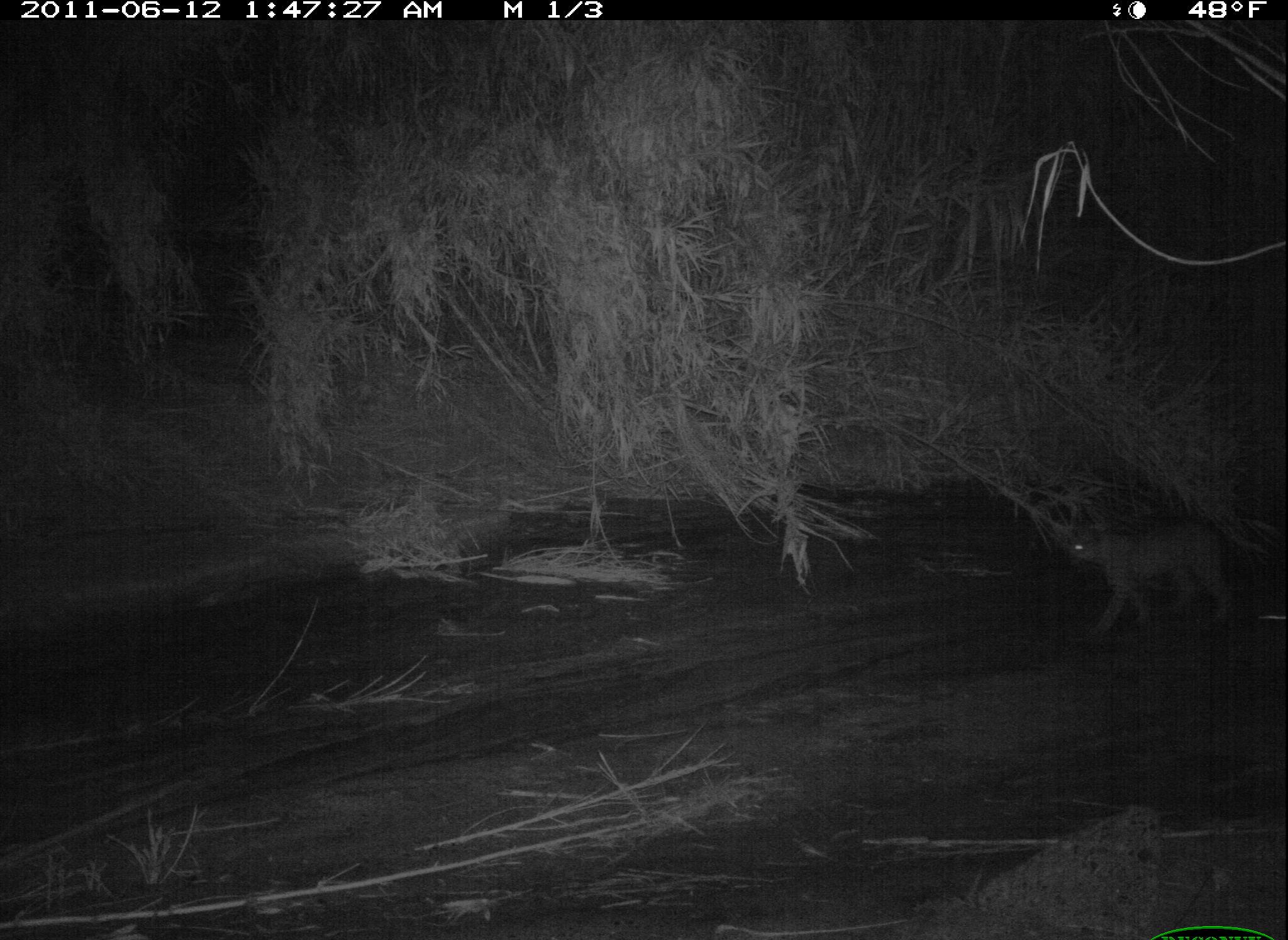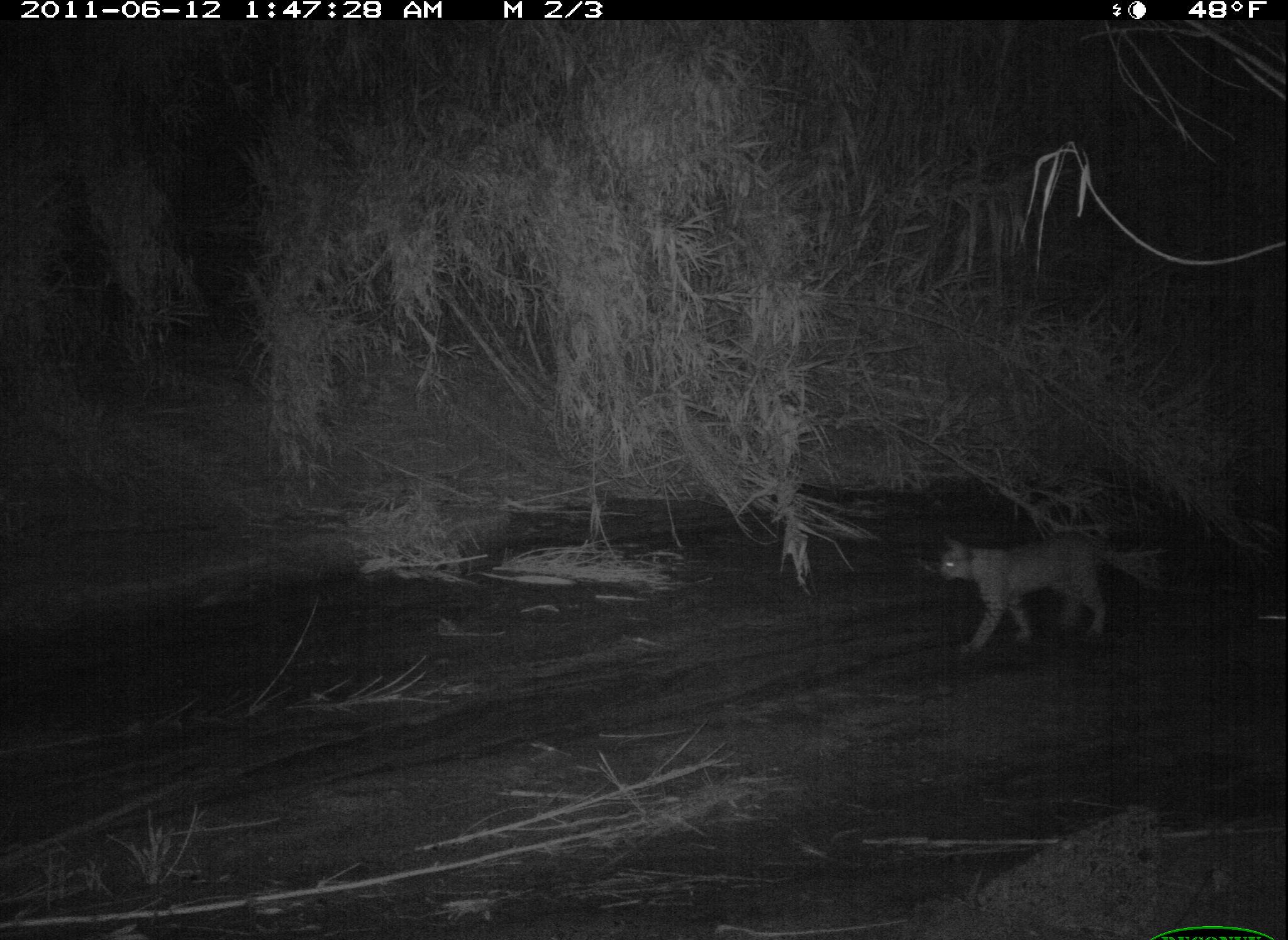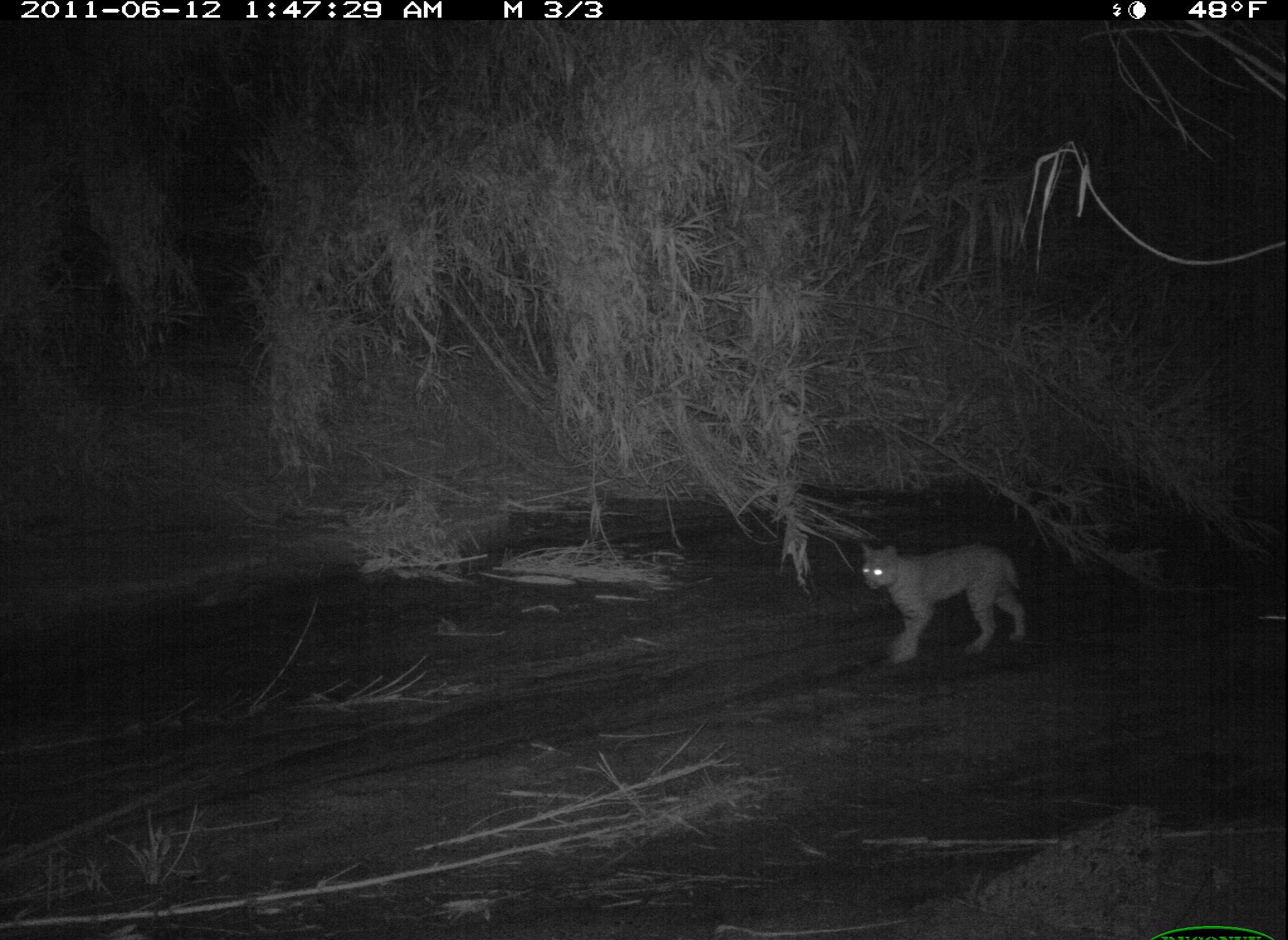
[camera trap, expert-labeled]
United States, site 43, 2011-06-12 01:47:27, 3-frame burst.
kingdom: Animalia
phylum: Chordata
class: Mammalia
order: Carnivora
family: Felidae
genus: Lynx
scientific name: Lynx rufus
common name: bobcat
Bobcat (Lynx rufus).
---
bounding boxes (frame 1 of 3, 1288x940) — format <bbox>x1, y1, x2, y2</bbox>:
bobcat: <bbox>1040, 485, 1274, 648</bbox>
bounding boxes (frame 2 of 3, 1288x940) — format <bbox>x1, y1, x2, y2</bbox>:
bobcat: <bbox>927, 522, 1135, 659</bbox>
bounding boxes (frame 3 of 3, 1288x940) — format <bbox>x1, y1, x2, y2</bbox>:
bobcat: <bbox>843, 517, 1042, 679</bbox>